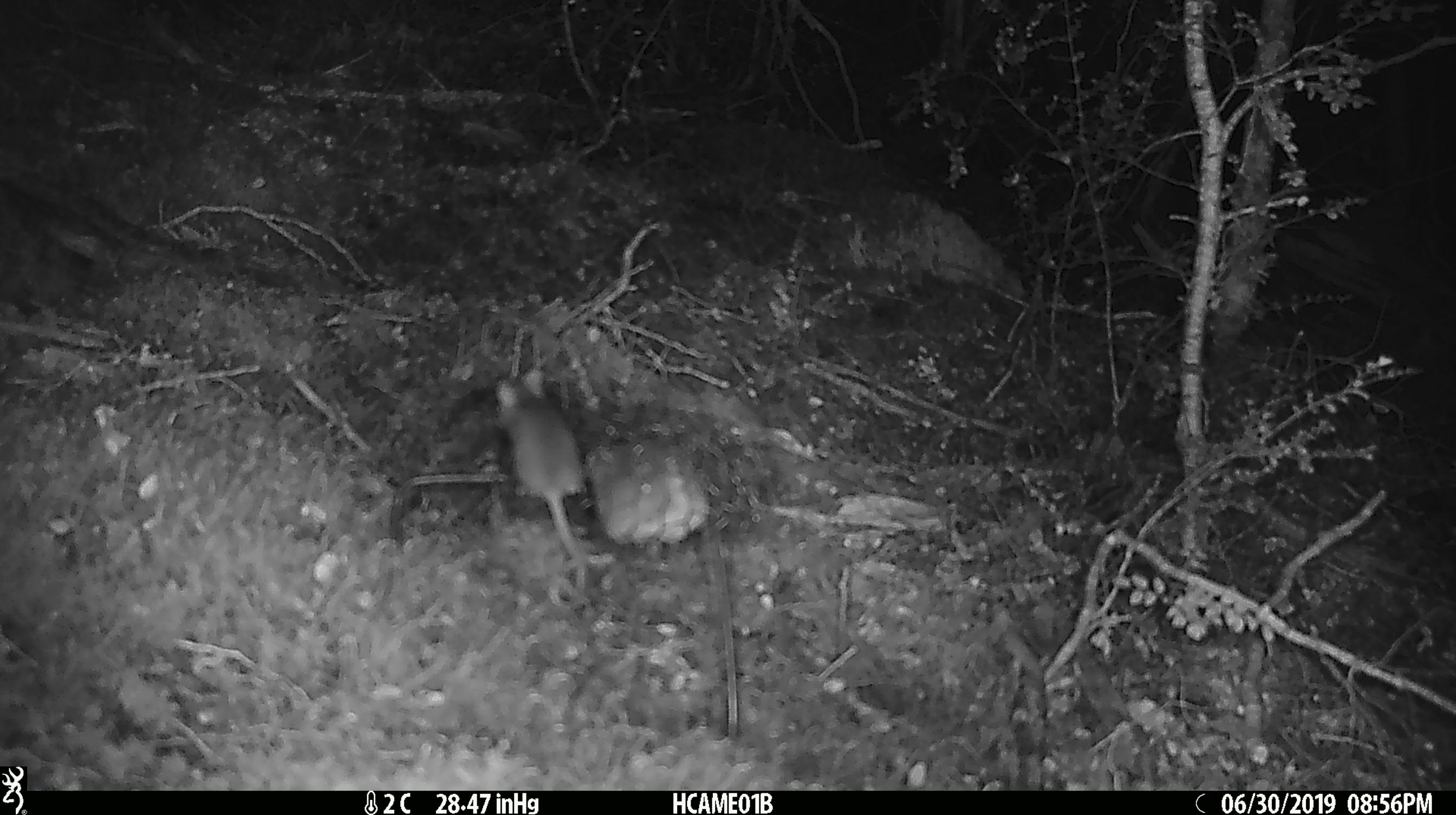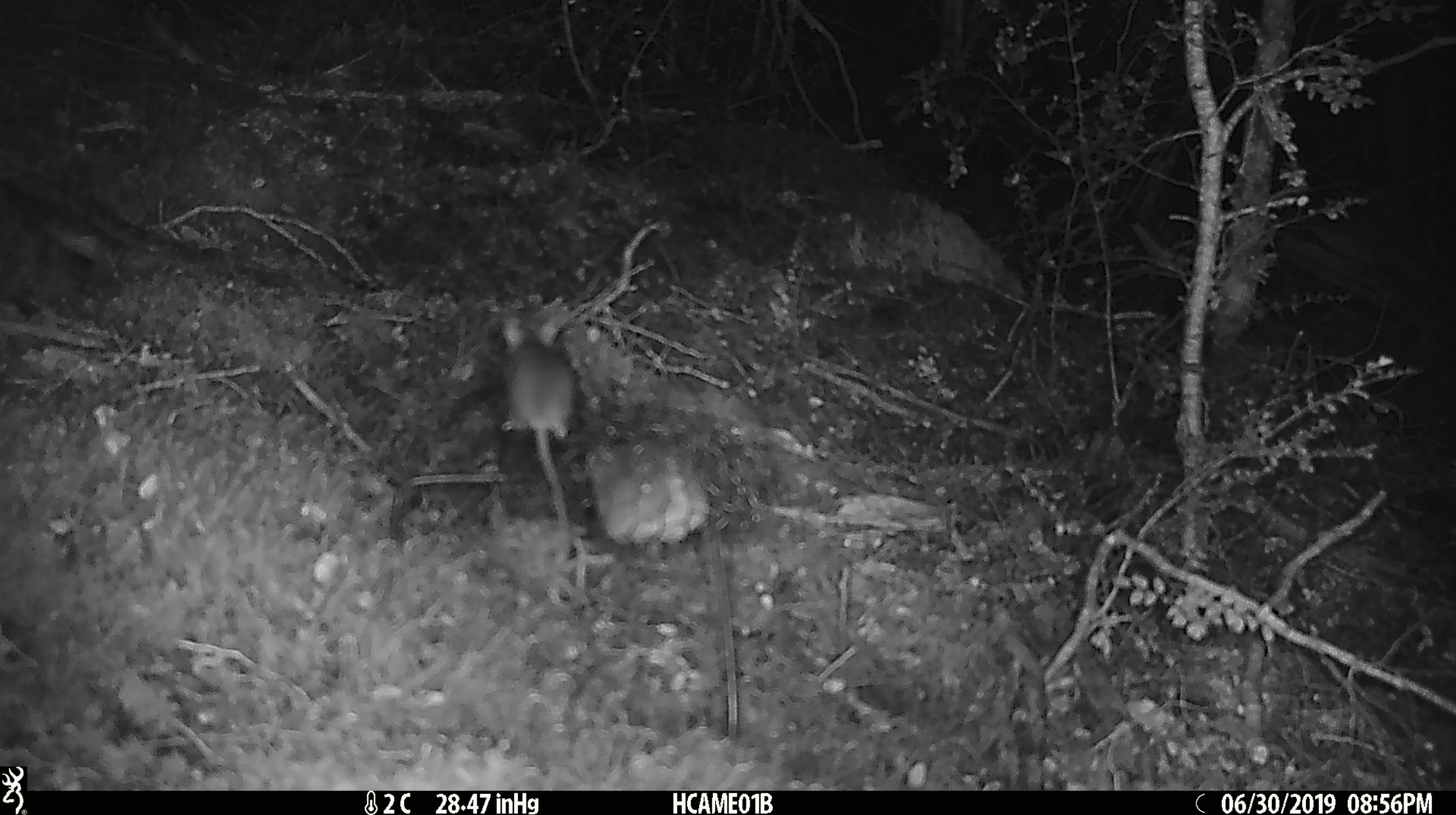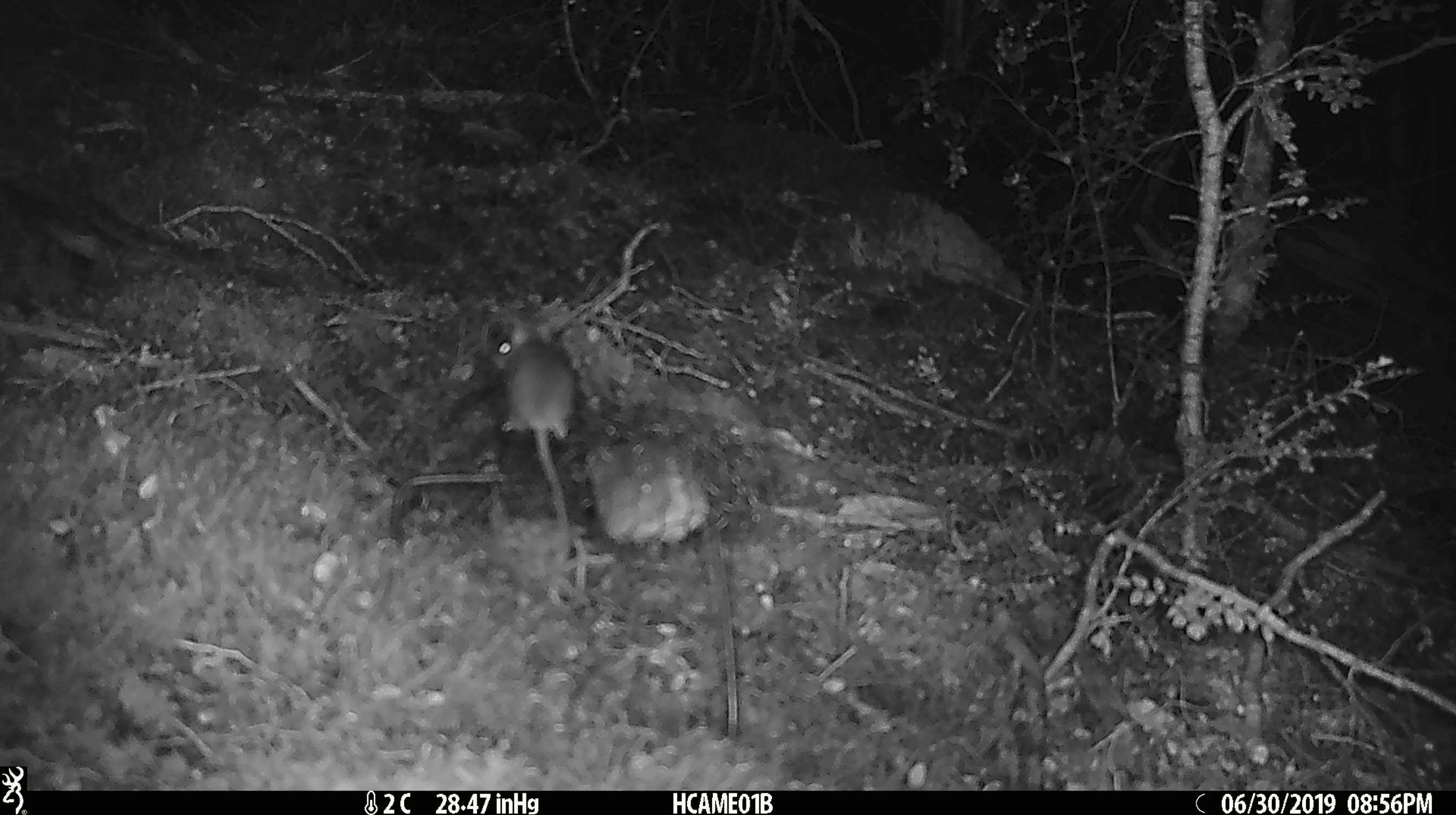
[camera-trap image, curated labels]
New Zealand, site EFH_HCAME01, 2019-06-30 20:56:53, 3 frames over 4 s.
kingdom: Animalia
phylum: Chordata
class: Mammalia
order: Rodentia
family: Muridae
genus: Mus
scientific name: Mus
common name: mouse